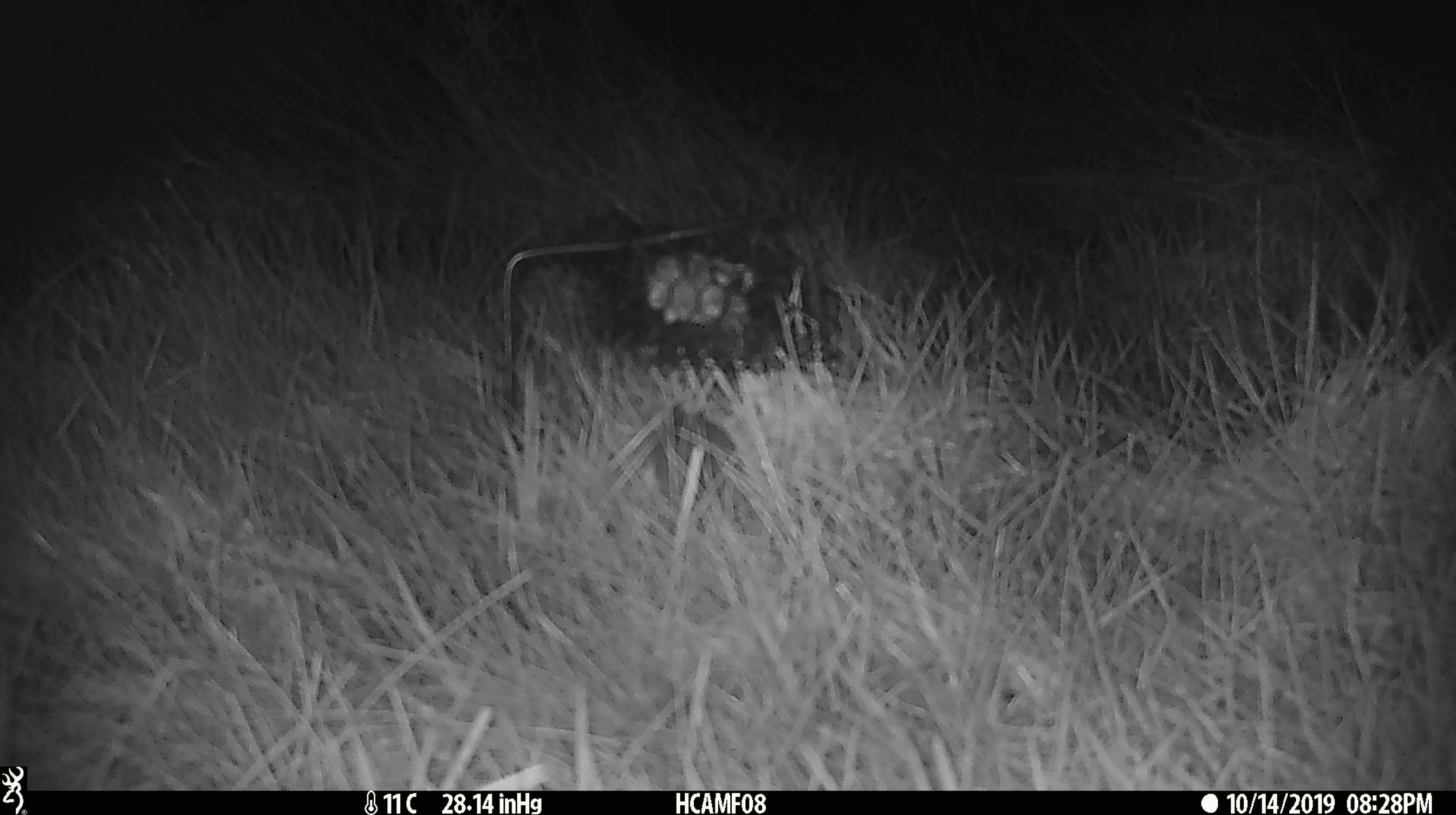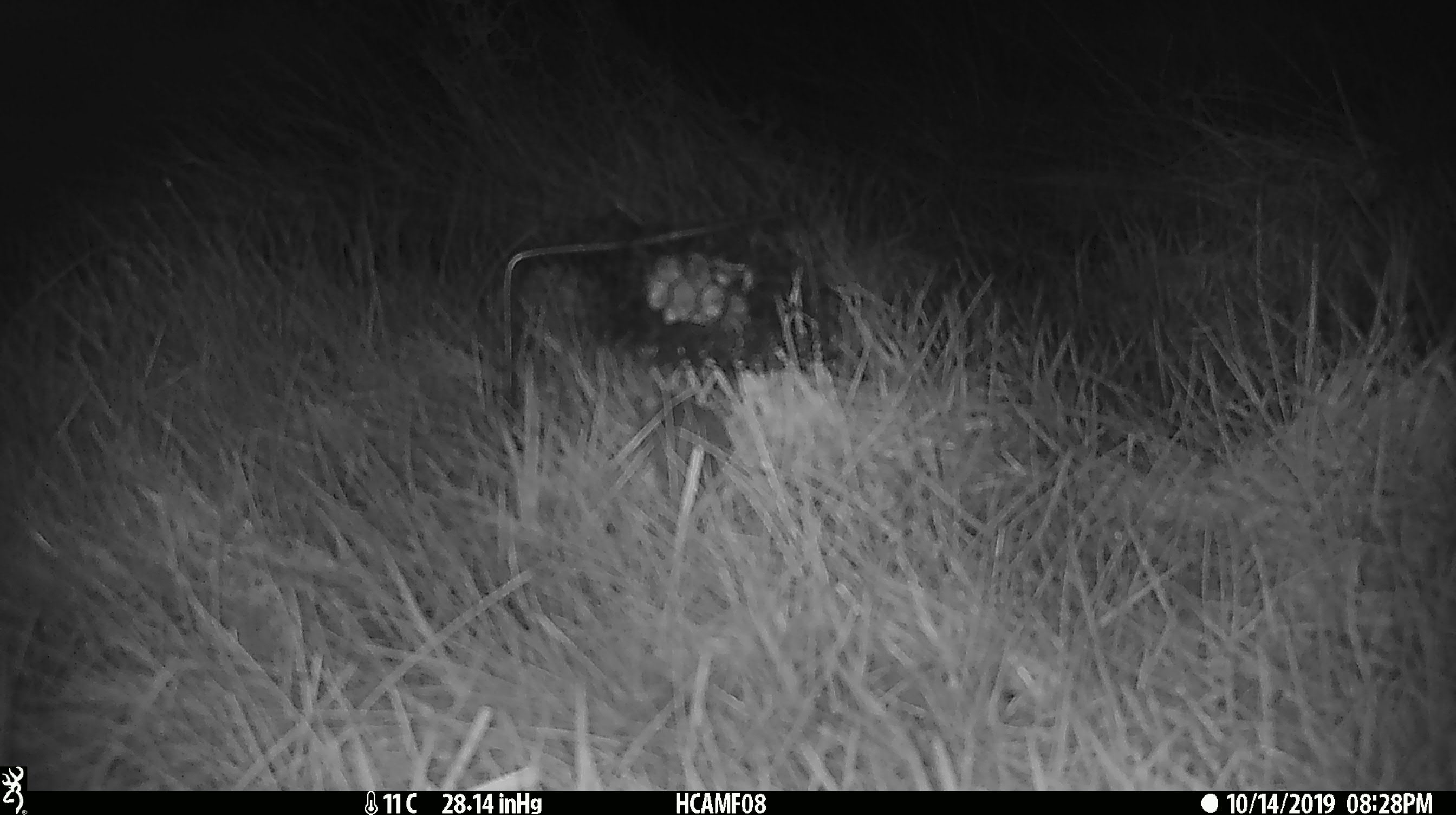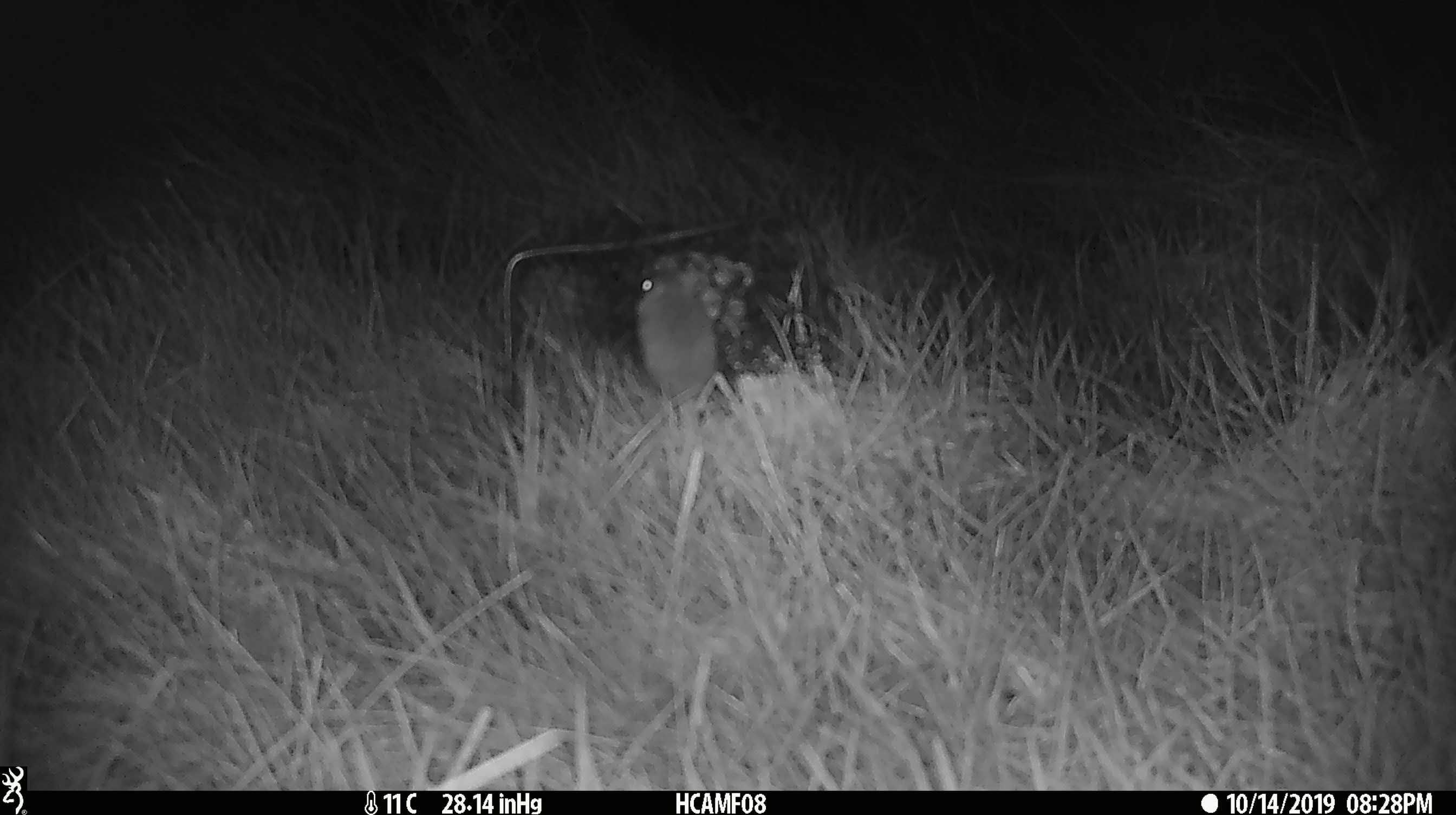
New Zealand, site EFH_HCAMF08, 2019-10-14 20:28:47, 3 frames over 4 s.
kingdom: Animalia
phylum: Chordata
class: Mammalia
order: Rodentia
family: Muridae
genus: Mus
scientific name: Mus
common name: mouse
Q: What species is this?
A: Mouse (Mus).